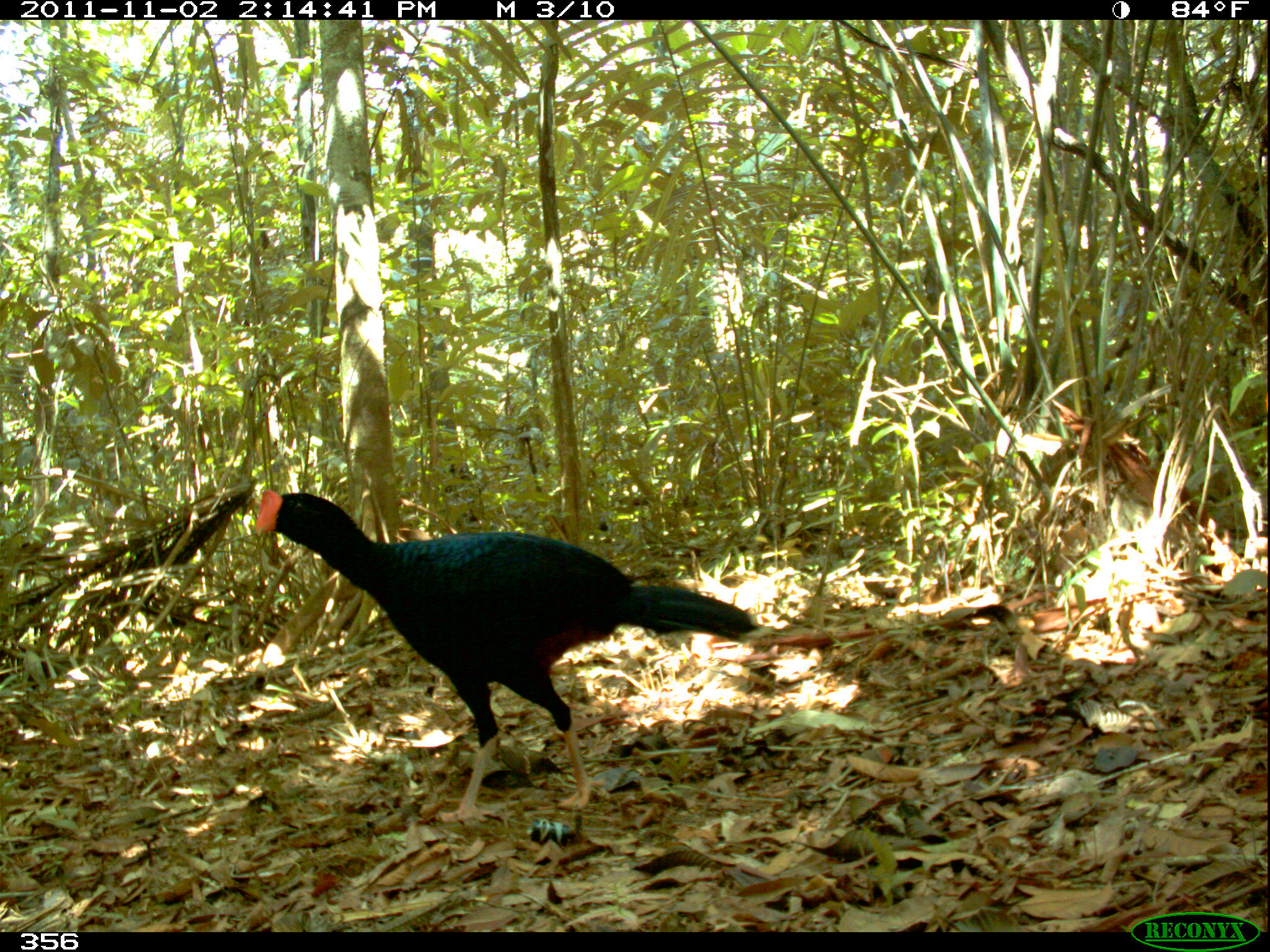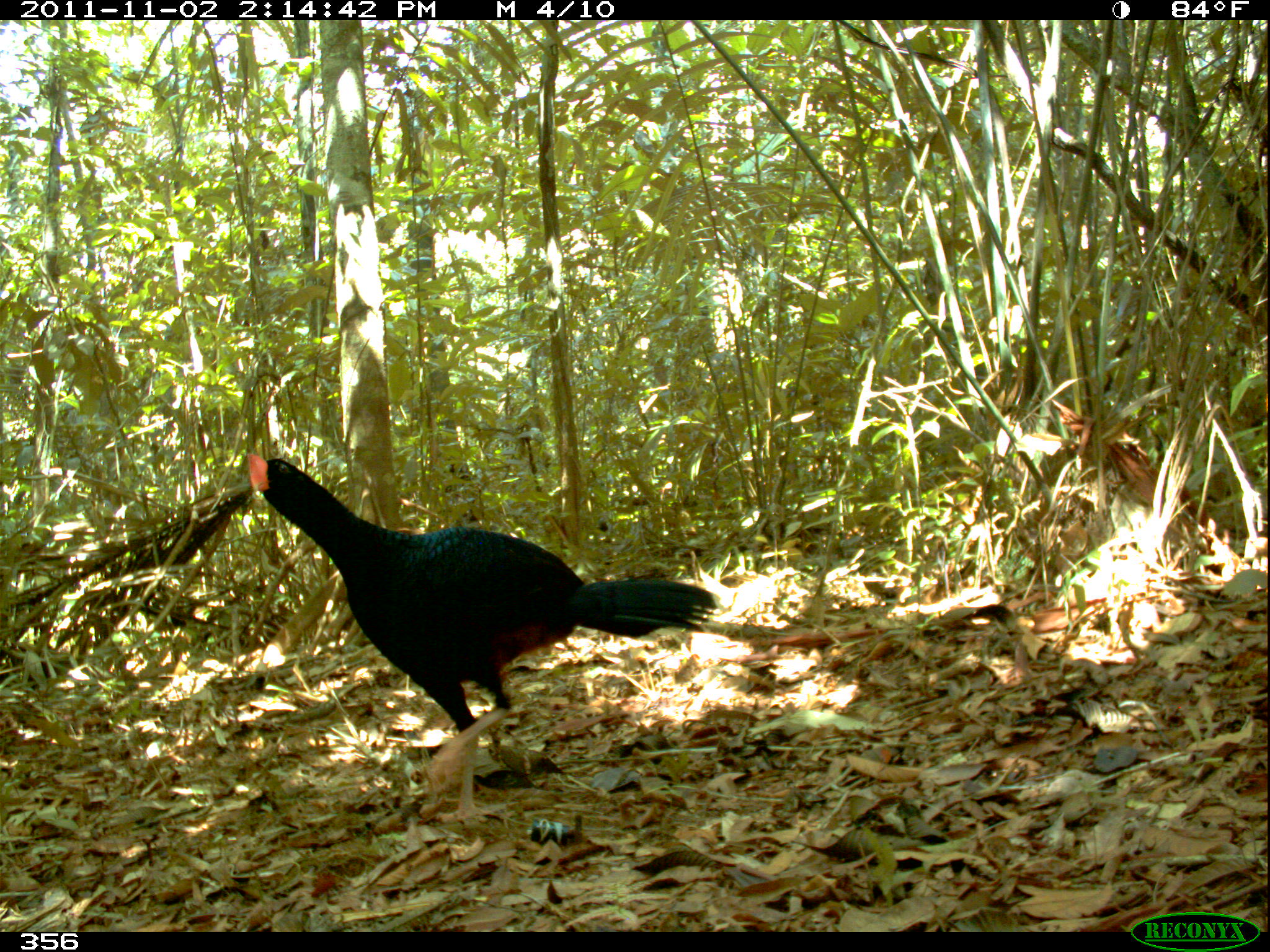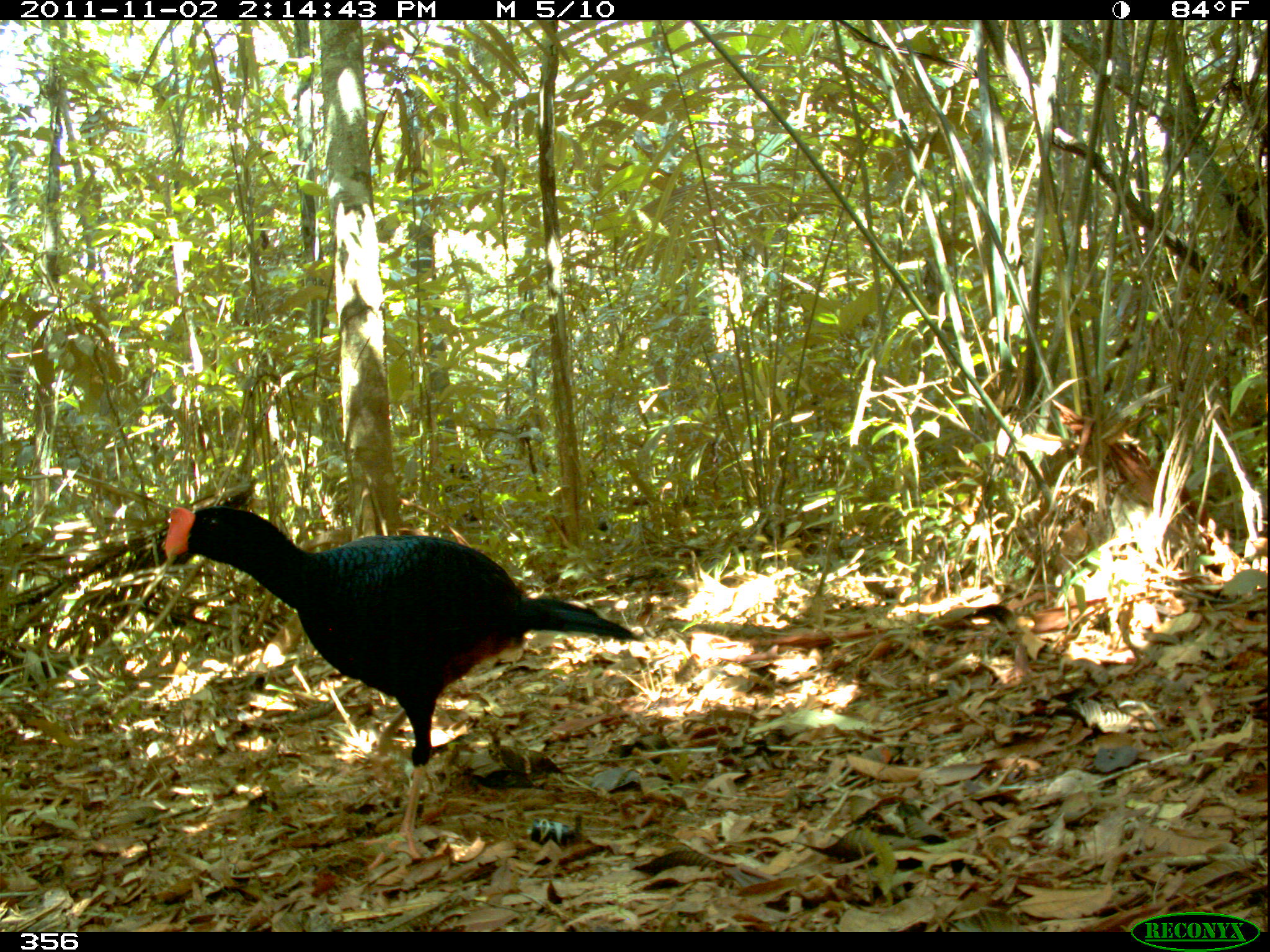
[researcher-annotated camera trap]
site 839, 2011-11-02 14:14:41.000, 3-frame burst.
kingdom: Animalia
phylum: Chordata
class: Aves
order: Galliformes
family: Cracidae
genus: Mitu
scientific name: Mitu tuberosum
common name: razor-billed curassow